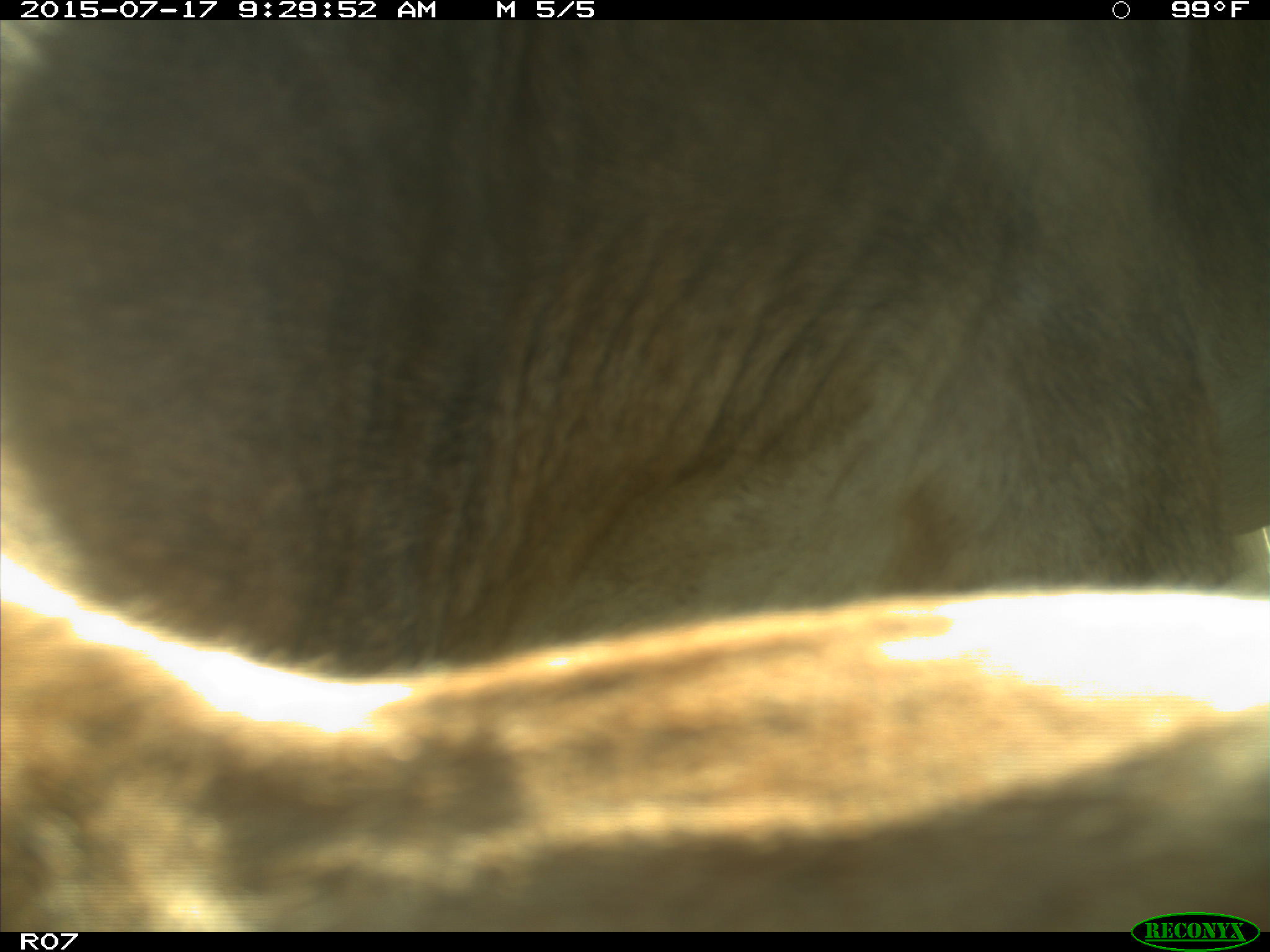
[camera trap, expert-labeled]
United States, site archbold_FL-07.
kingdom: Animalia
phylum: Chordata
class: Mammalia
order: Artiodactyla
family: Bovidae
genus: Bos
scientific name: Bos taurus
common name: domestic cow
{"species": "Bos taurus (domestic cow)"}